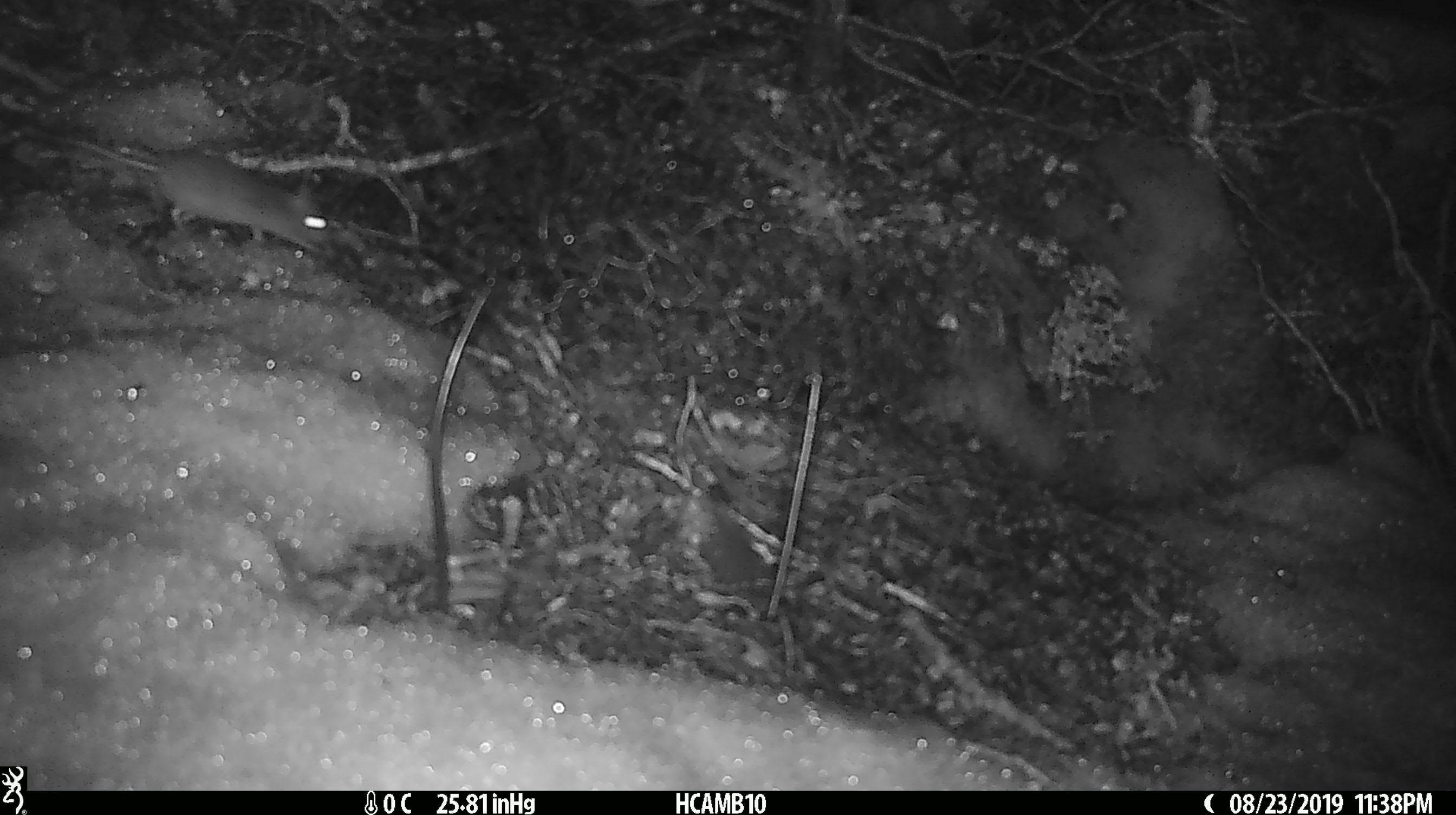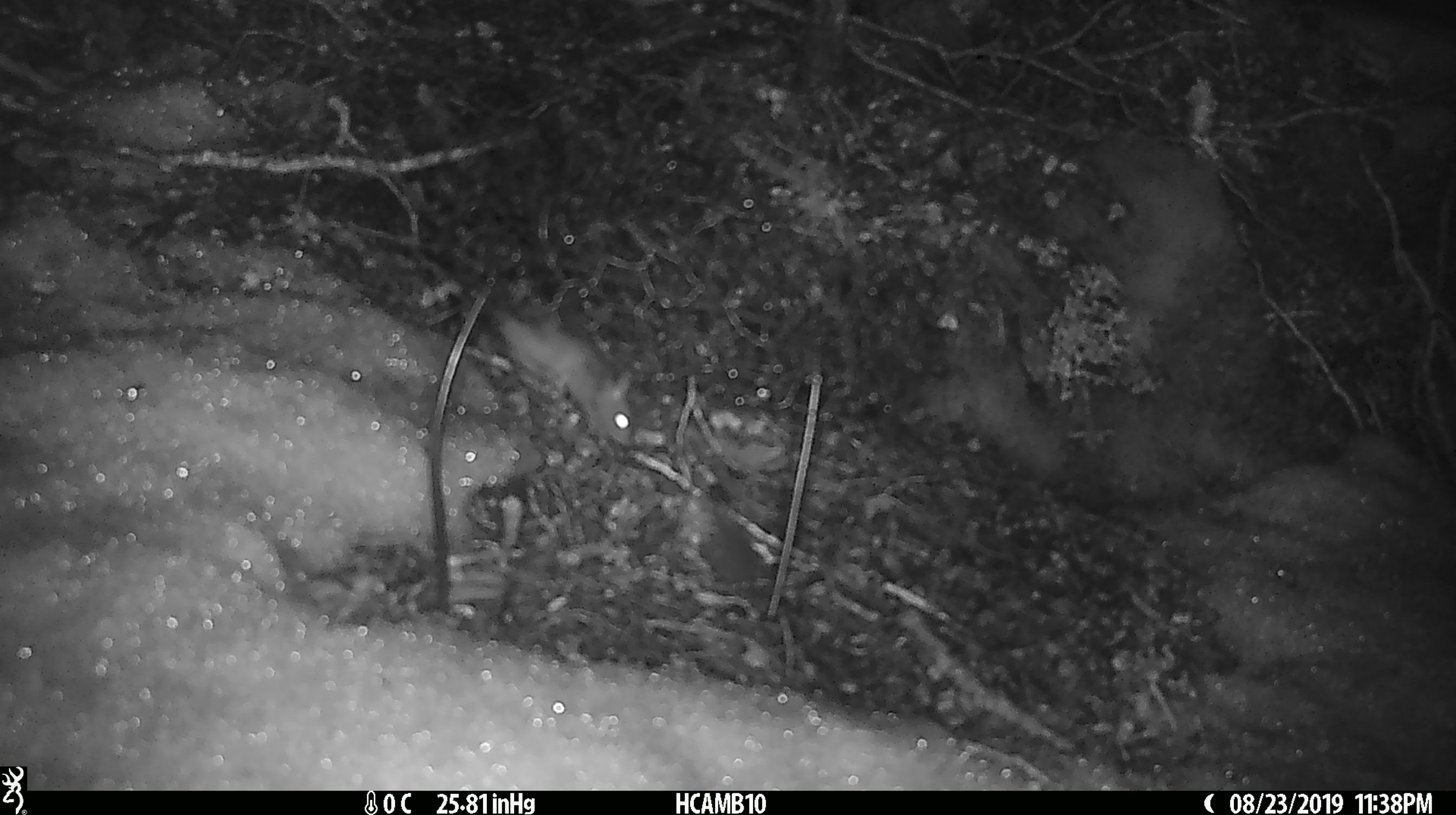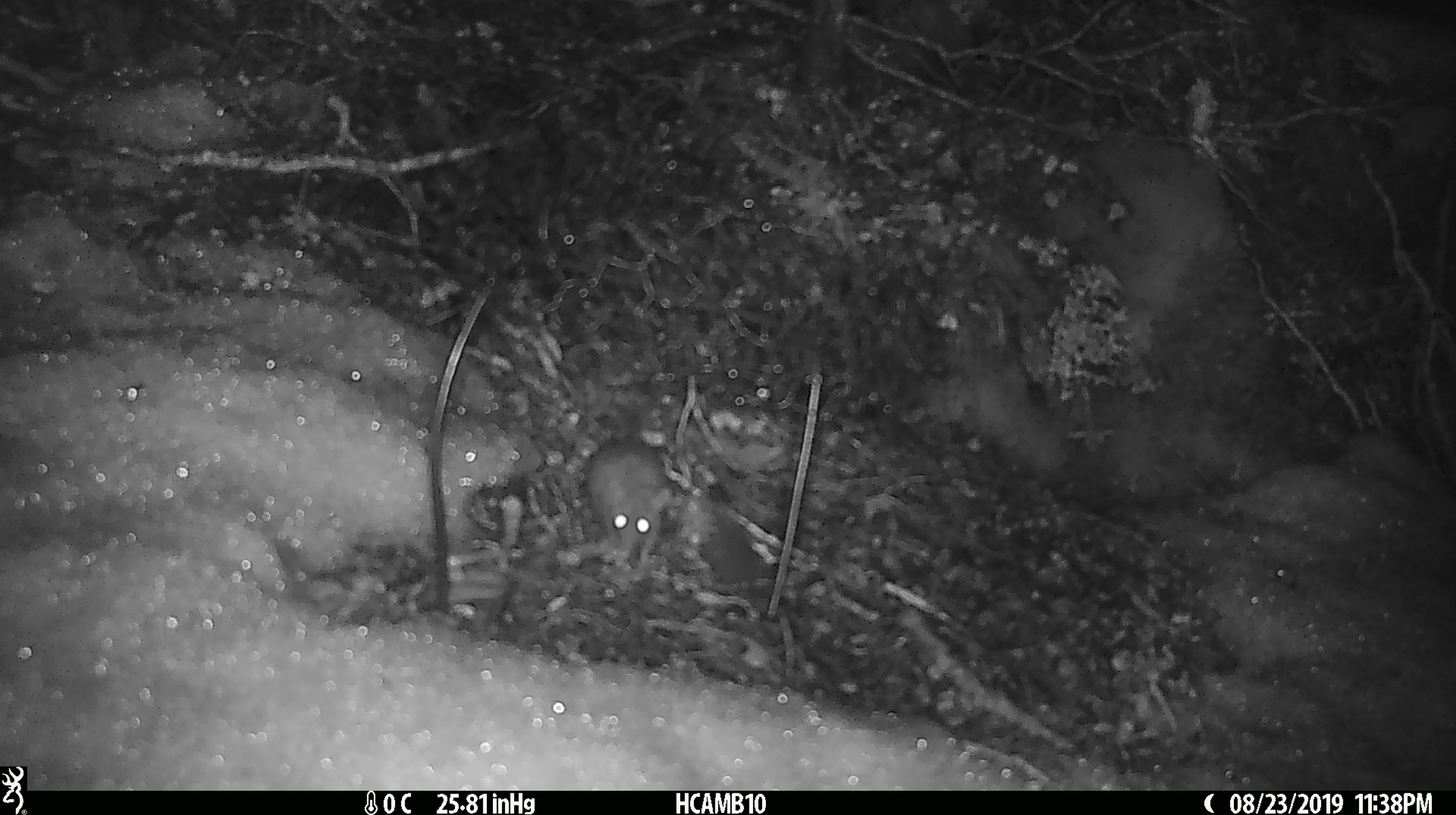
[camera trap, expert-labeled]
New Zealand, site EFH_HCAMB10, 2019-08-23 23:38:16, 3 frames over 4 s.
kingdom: Animalia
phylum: Chordata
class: Mammalia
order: Rodentia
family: Muridae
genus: Mus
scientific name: Mus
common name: mouse